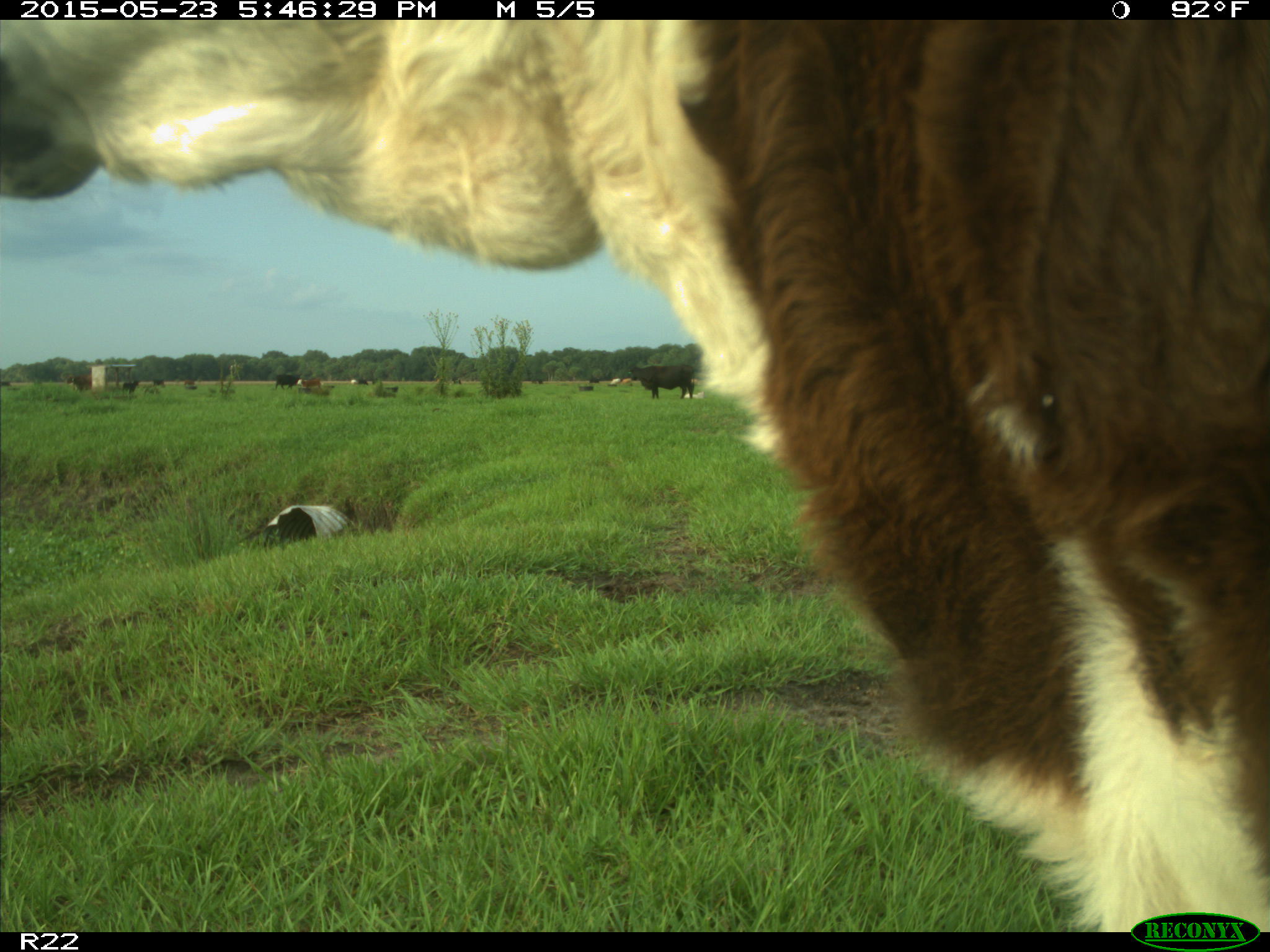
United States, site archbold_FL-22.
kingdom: Animalia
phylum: Chordata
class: Mammalia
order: Artiodactyla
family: Bovidae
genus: Bos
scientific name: Bos taurus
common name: domestic cow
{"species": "Bos taurus (domestic cow)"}